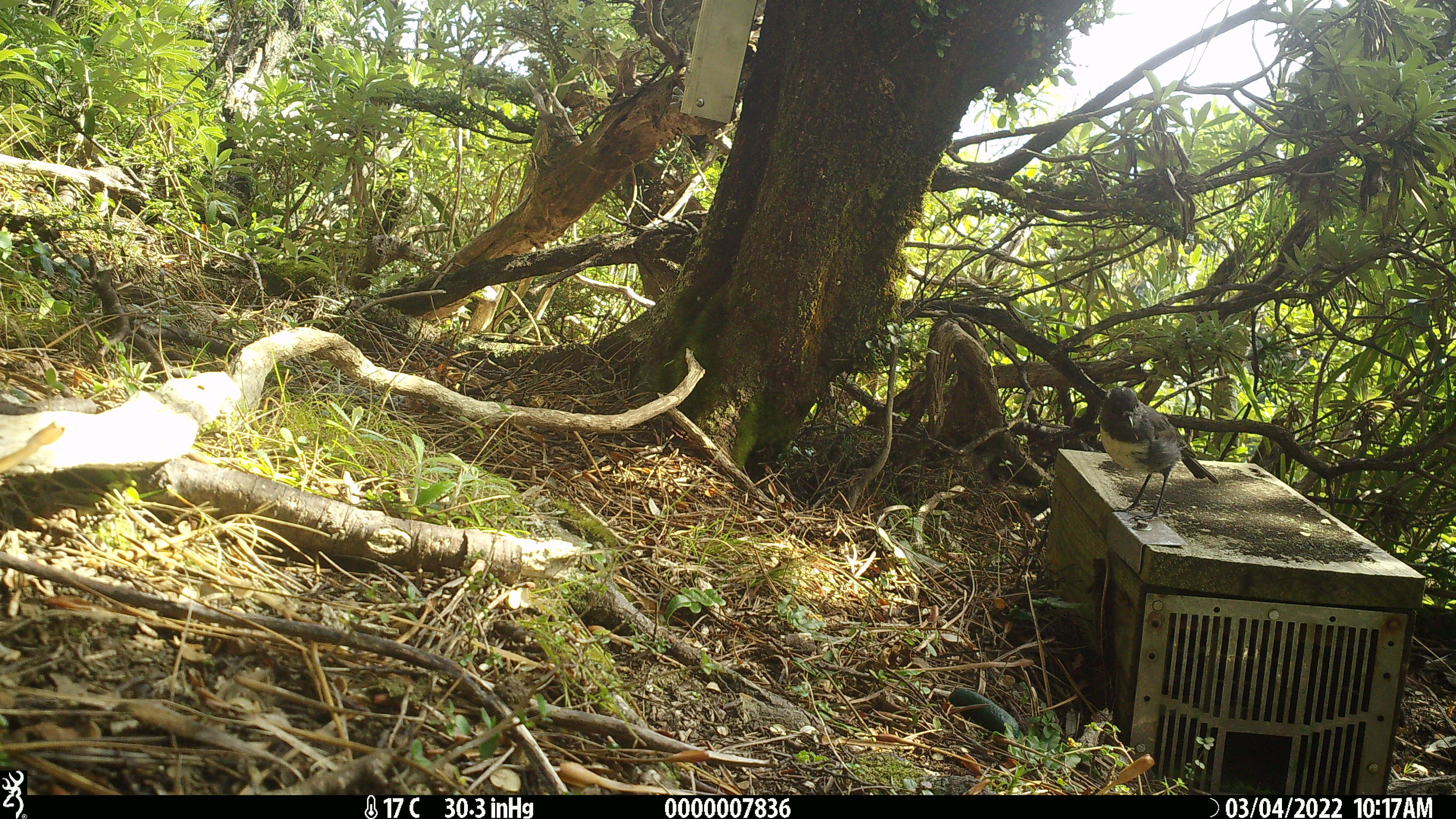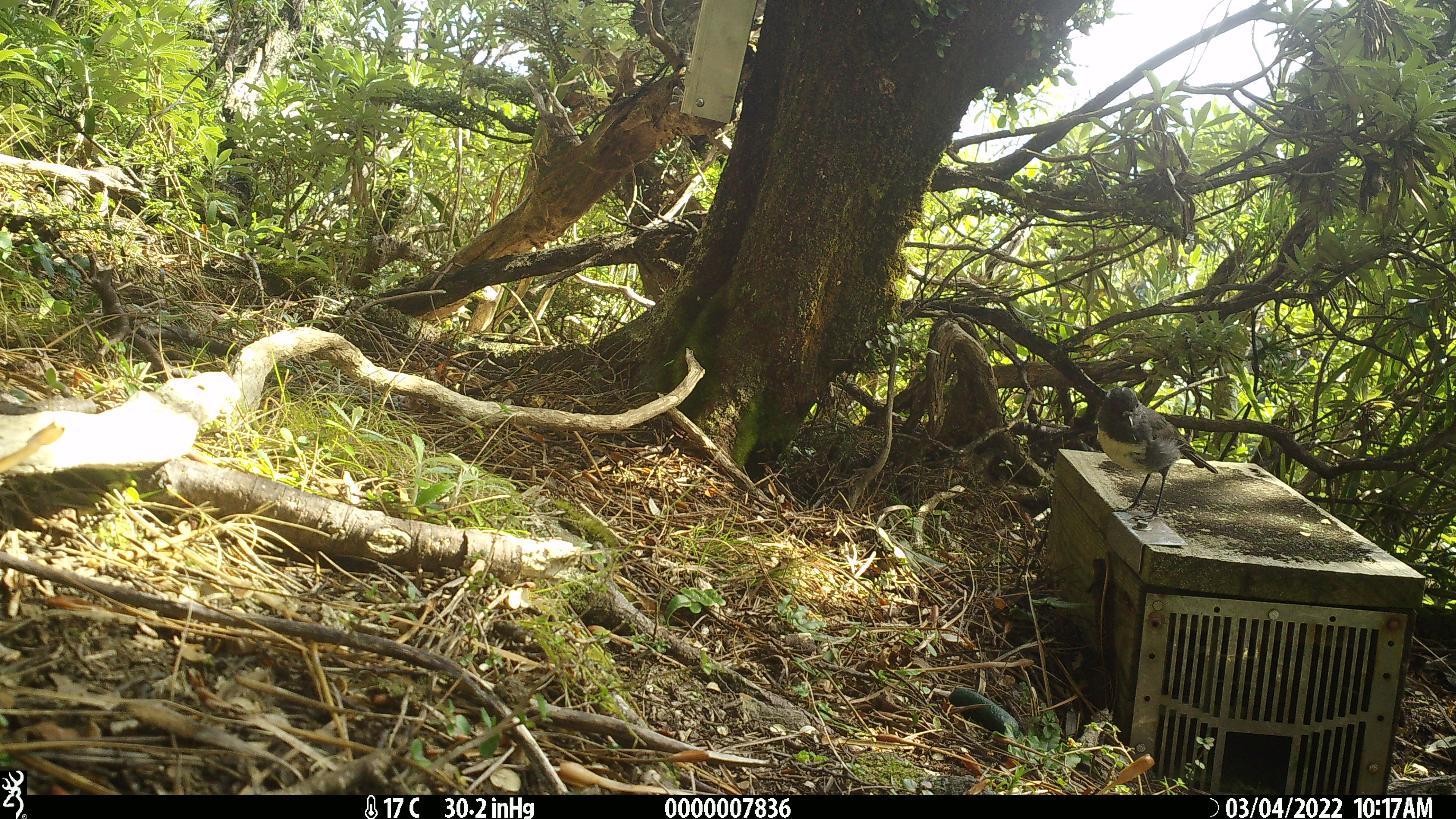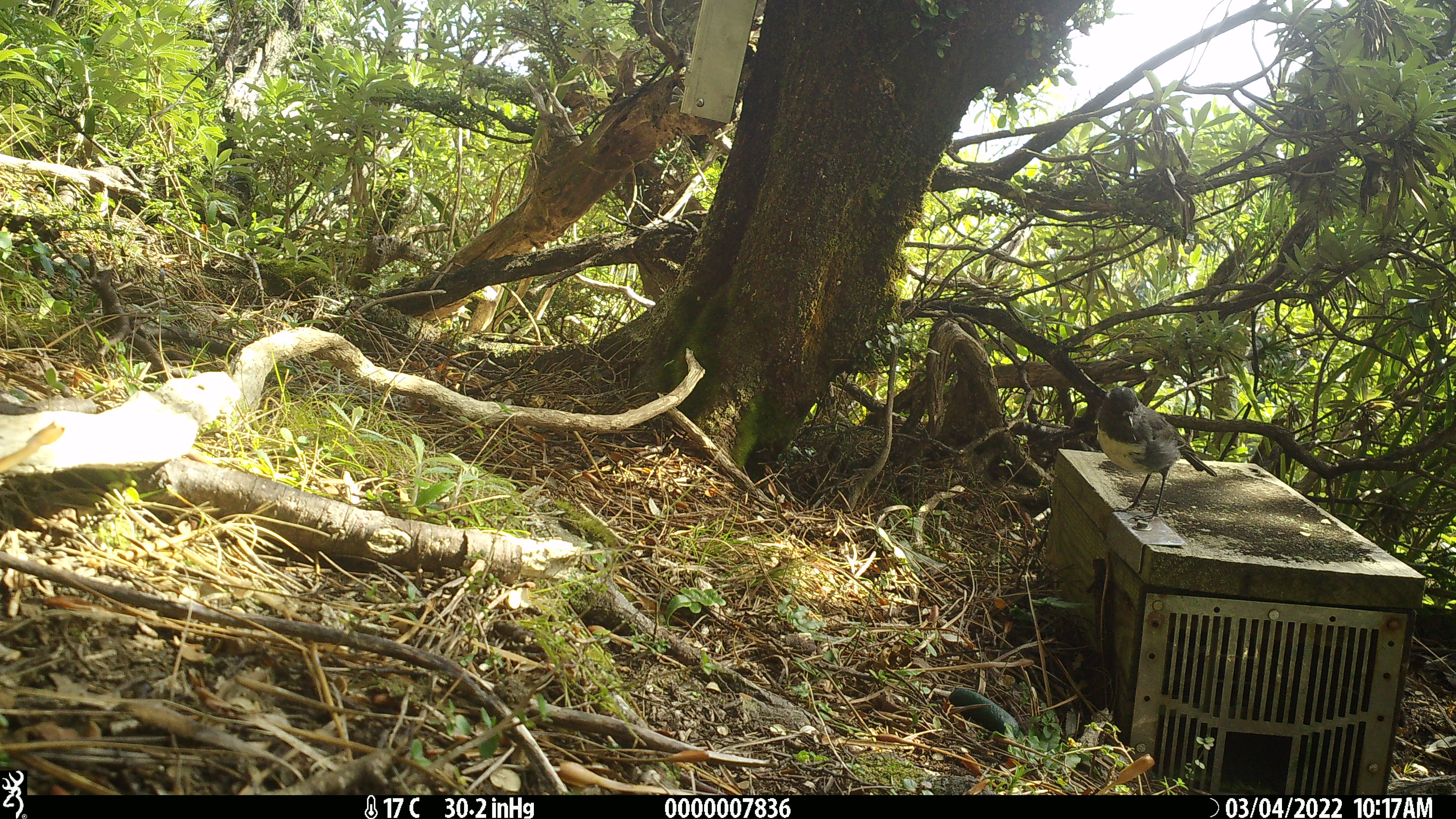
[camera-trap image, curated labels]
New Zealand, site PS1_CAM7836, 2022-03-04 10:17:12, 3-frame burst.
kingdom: Animalia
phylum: Chordata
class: Aves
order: Passeriformes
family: Petroicidae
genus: Petroica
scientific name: Petroica australis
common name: new zealand robin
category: robin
Robin (new zealand robin) (Petroica australis).